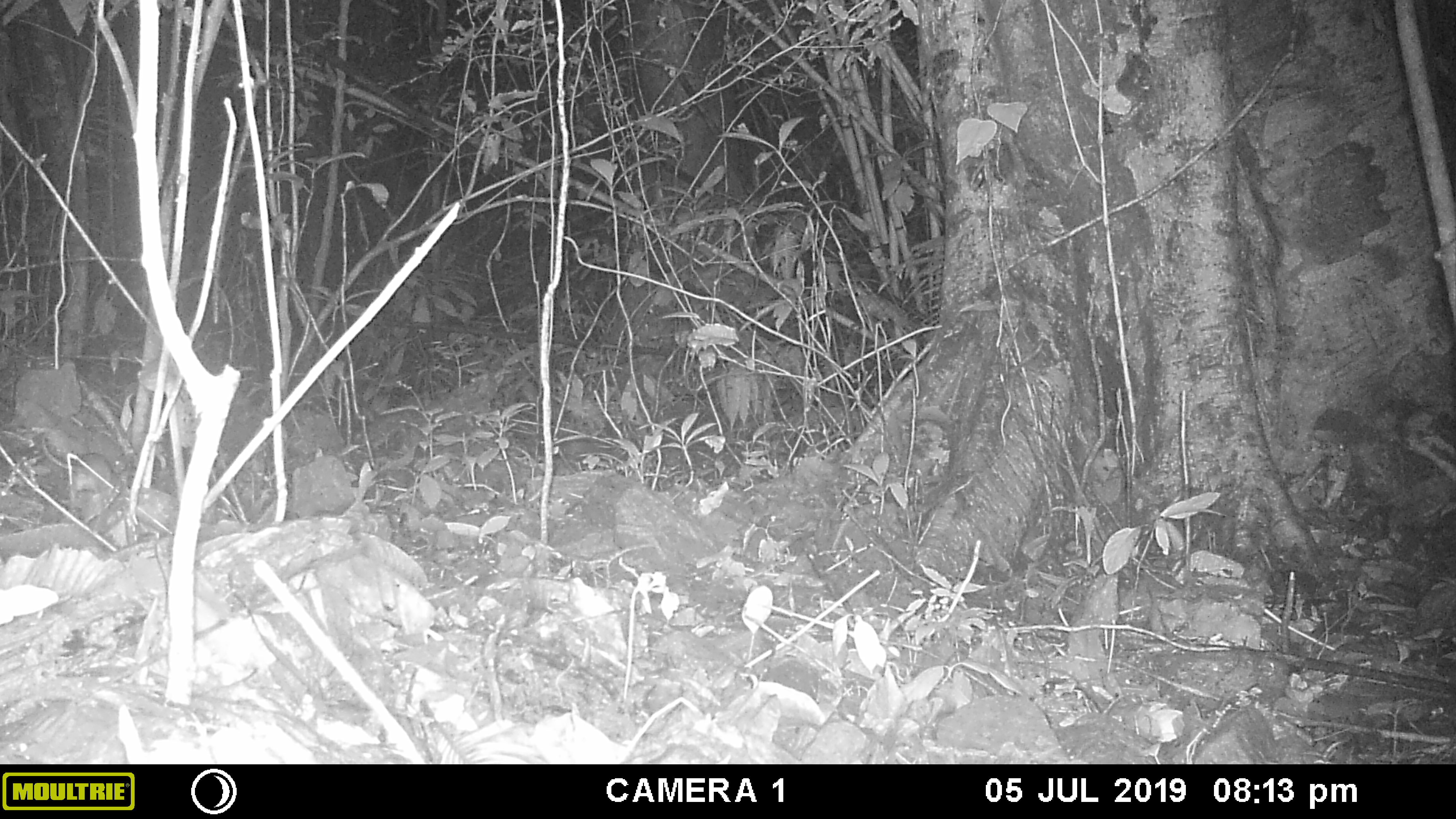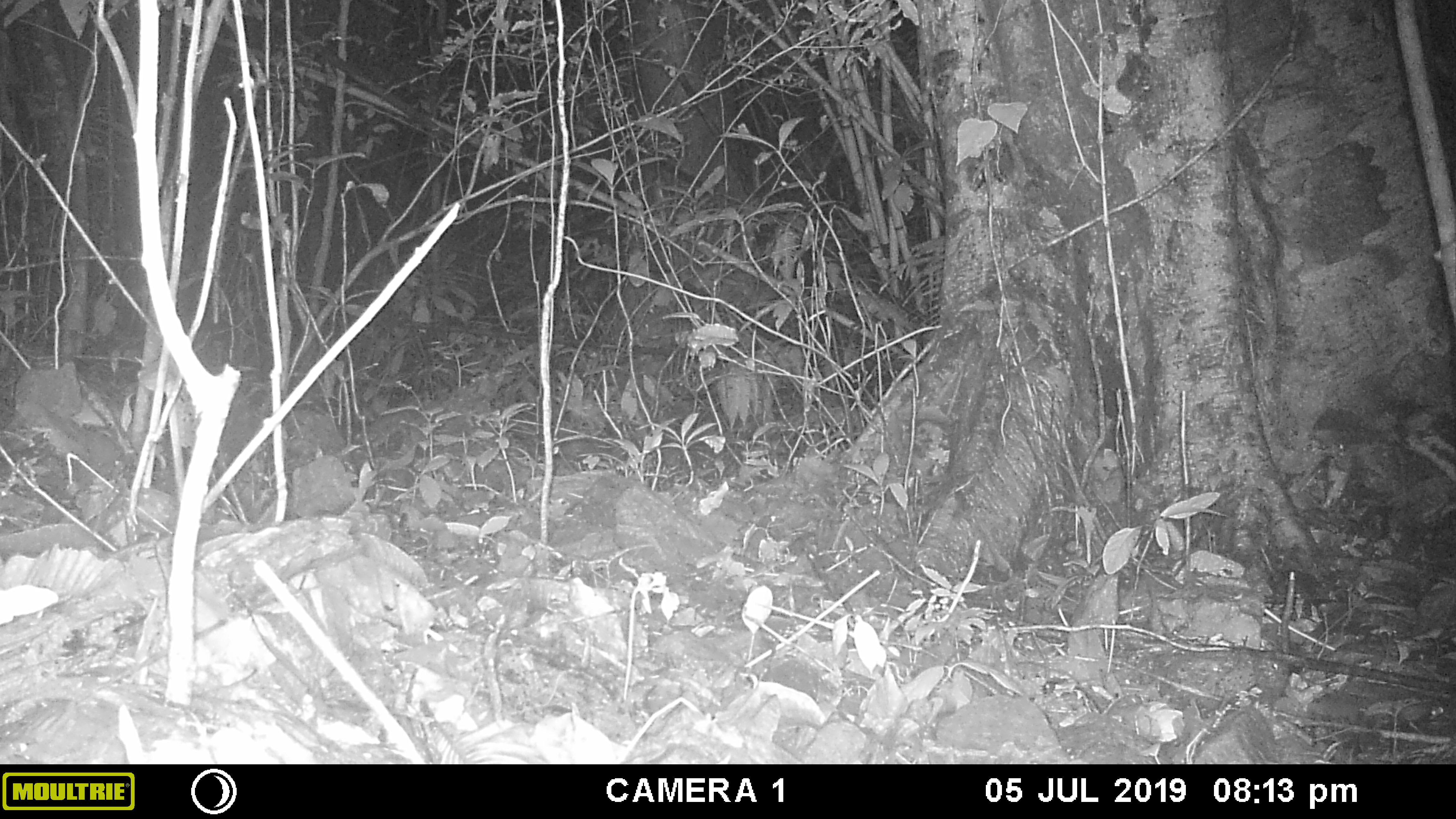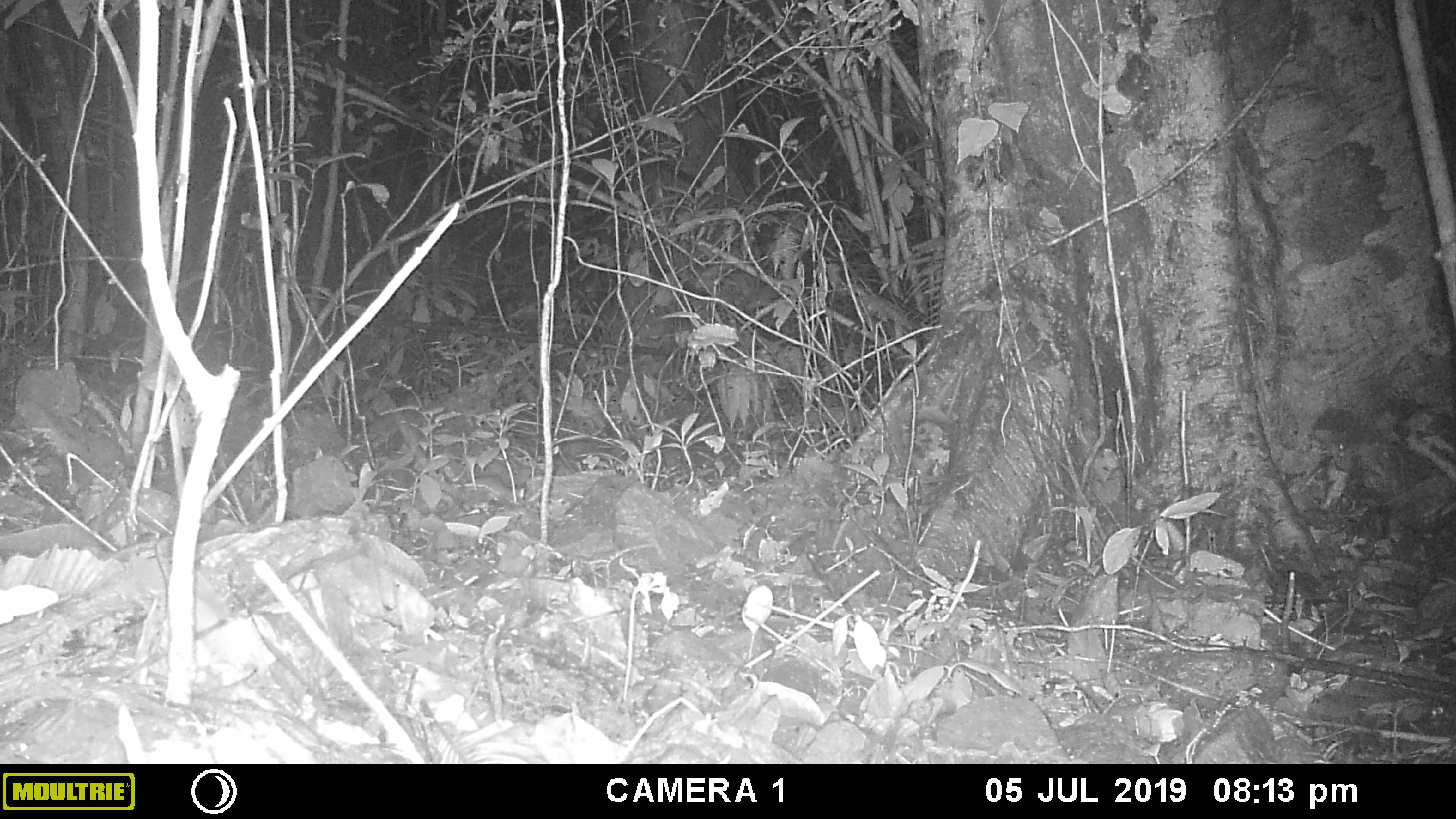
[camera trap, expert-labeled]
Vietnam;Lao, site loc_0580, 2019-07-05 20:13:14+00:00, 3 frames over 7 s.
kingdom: Animalia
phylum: Chordata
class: Mammalia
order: Rodentia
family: Muridae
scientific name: Muridae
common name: old-world mice and rats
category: unidentified murid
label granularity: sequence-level